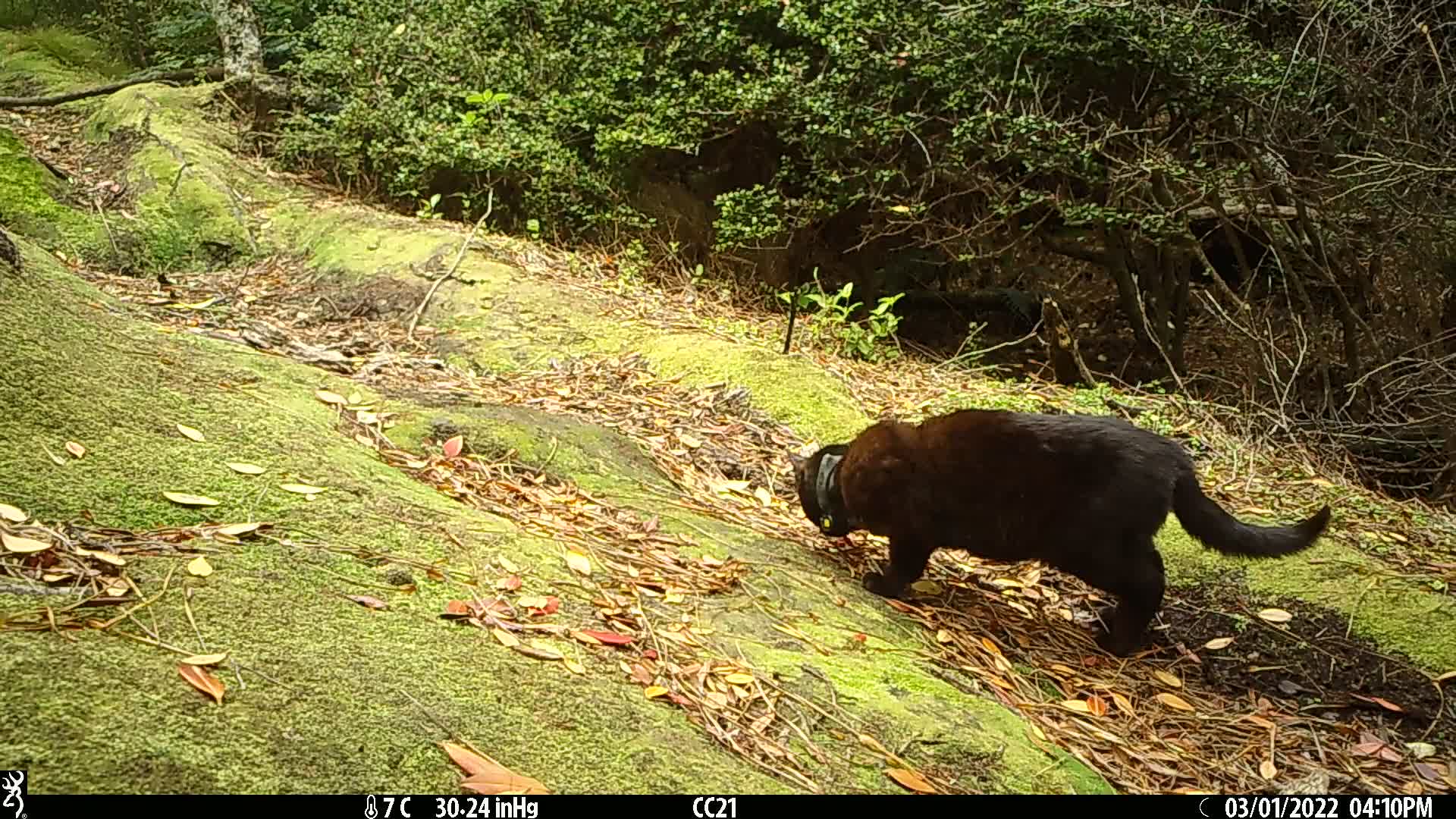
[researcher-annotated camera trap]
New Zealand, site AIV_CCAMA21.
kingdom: Animalia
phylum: Chordata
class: Mammalia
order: Carnivora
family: Felidae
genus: Felis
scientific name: Felis catus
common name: domestic cat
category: cat